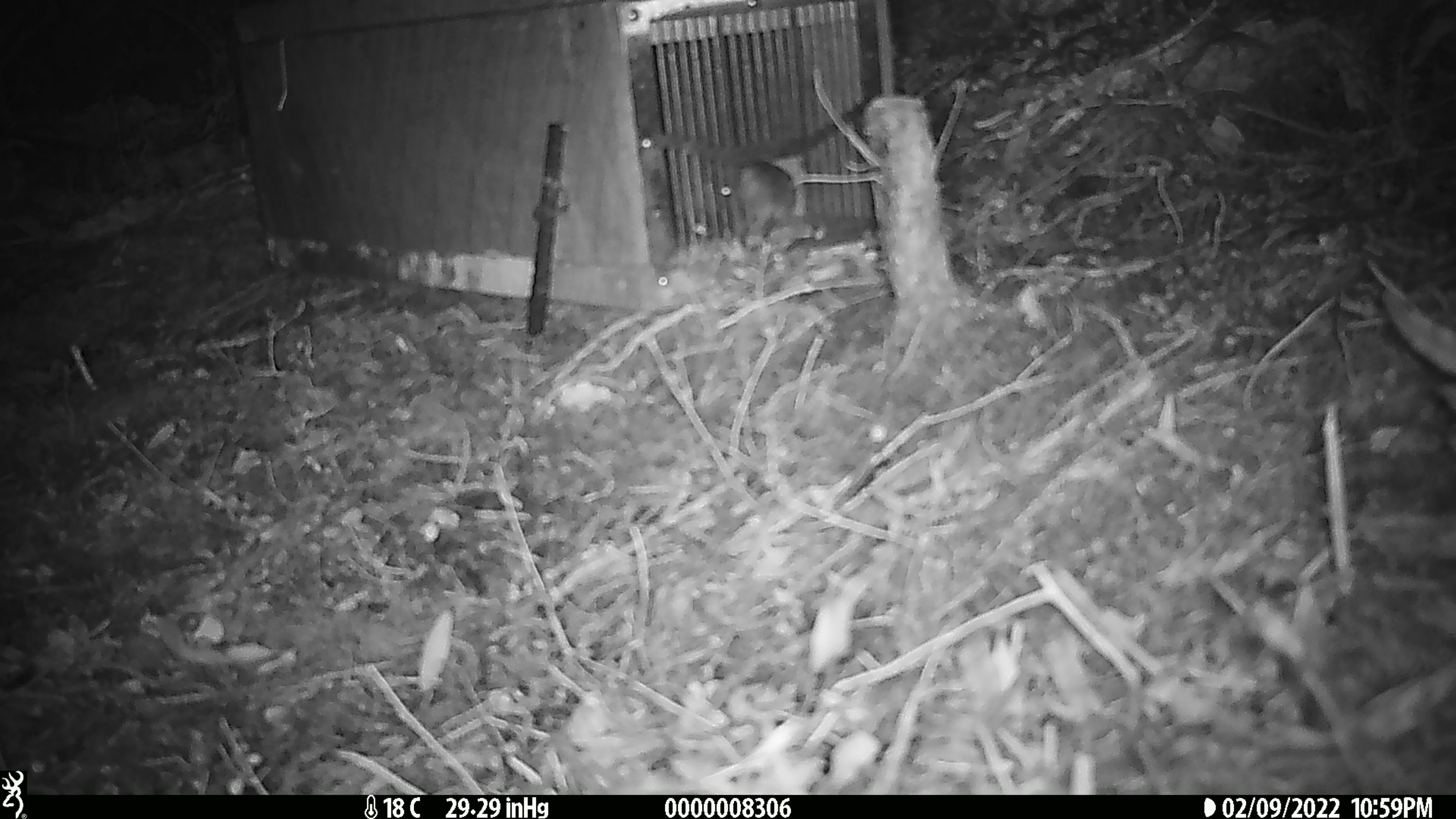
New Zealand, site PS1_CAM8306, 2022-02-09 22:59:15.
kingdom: Animalia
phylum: Chordata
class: Mammalia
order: Rodentia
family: Muridae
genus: Mus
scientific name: Mus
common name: mouse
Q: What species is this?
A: Mouse (Mus).